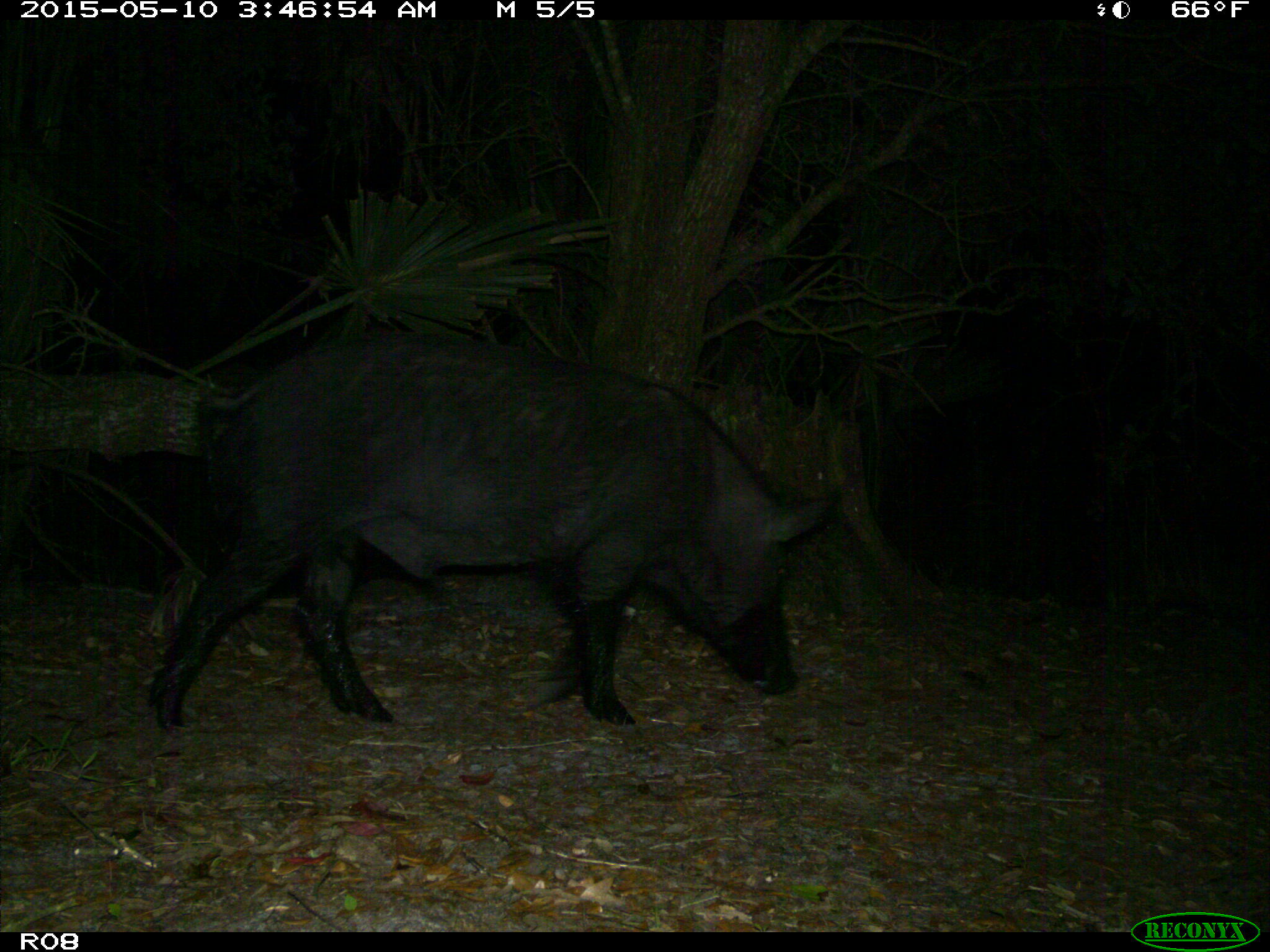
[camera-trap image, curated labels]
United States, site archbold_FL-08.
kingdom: Animalia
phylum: Chordata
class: Mammalia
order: Artiodactyla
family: Suidae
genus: Sus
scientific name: Sus scrofa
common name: wild boar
Sus scrofa (wild boar).